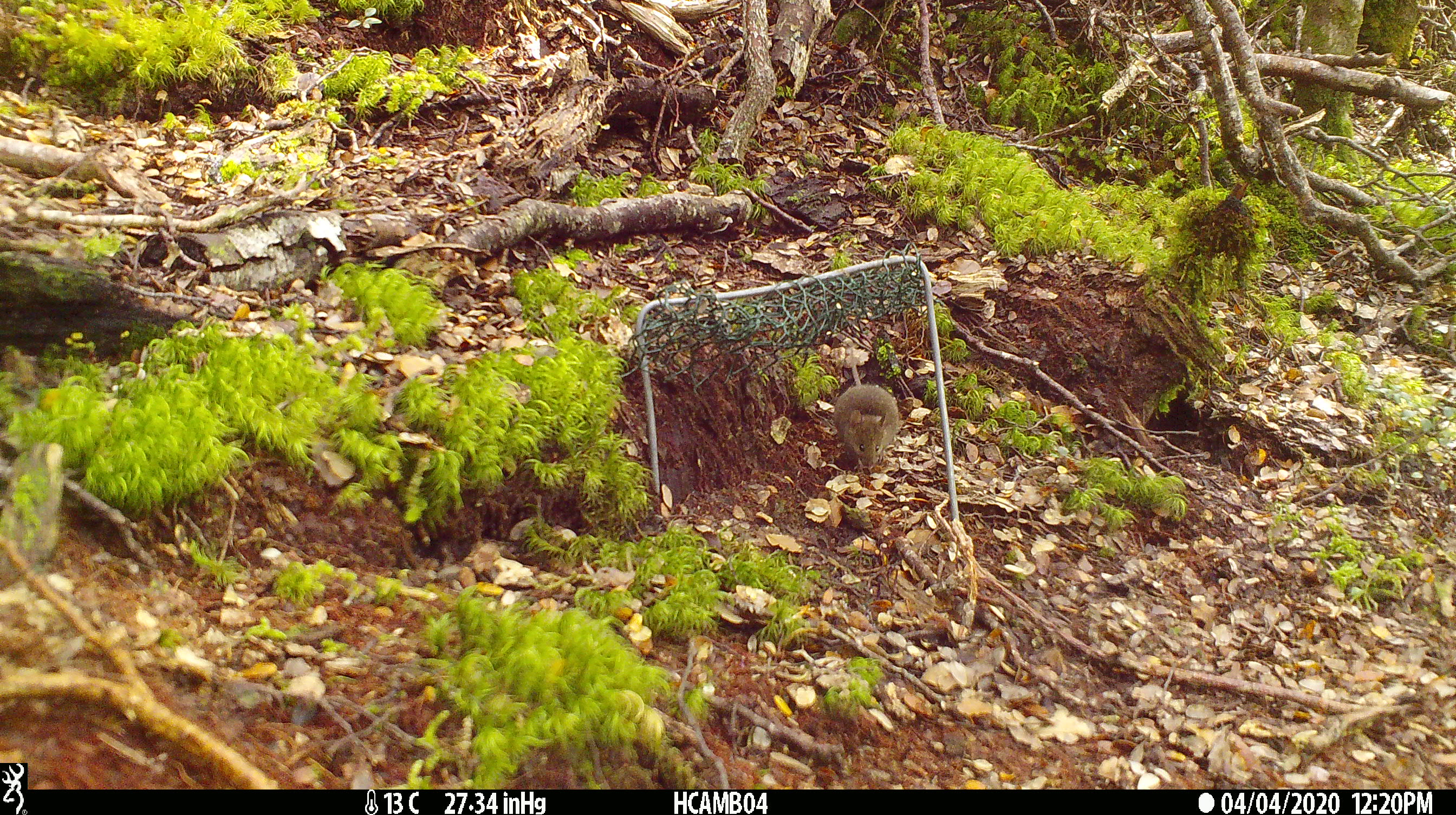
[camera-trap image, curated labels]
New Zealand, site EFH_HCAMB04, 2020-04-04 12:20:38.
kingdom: Animalia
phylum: Chordata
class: Mammalia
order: Rodentia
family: Muridae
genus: Mus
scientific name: Mus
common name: mouse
Mouse (Mus).